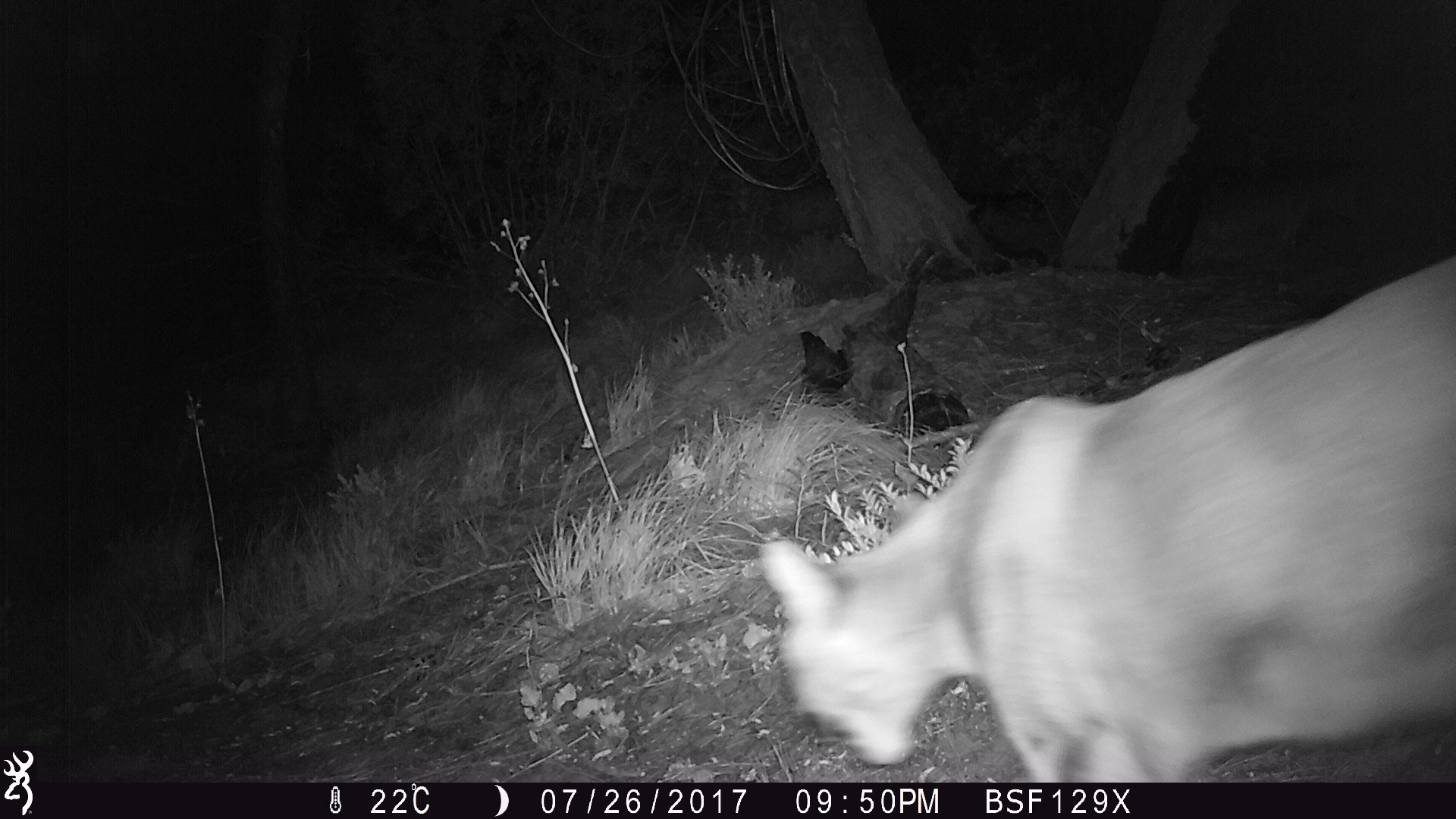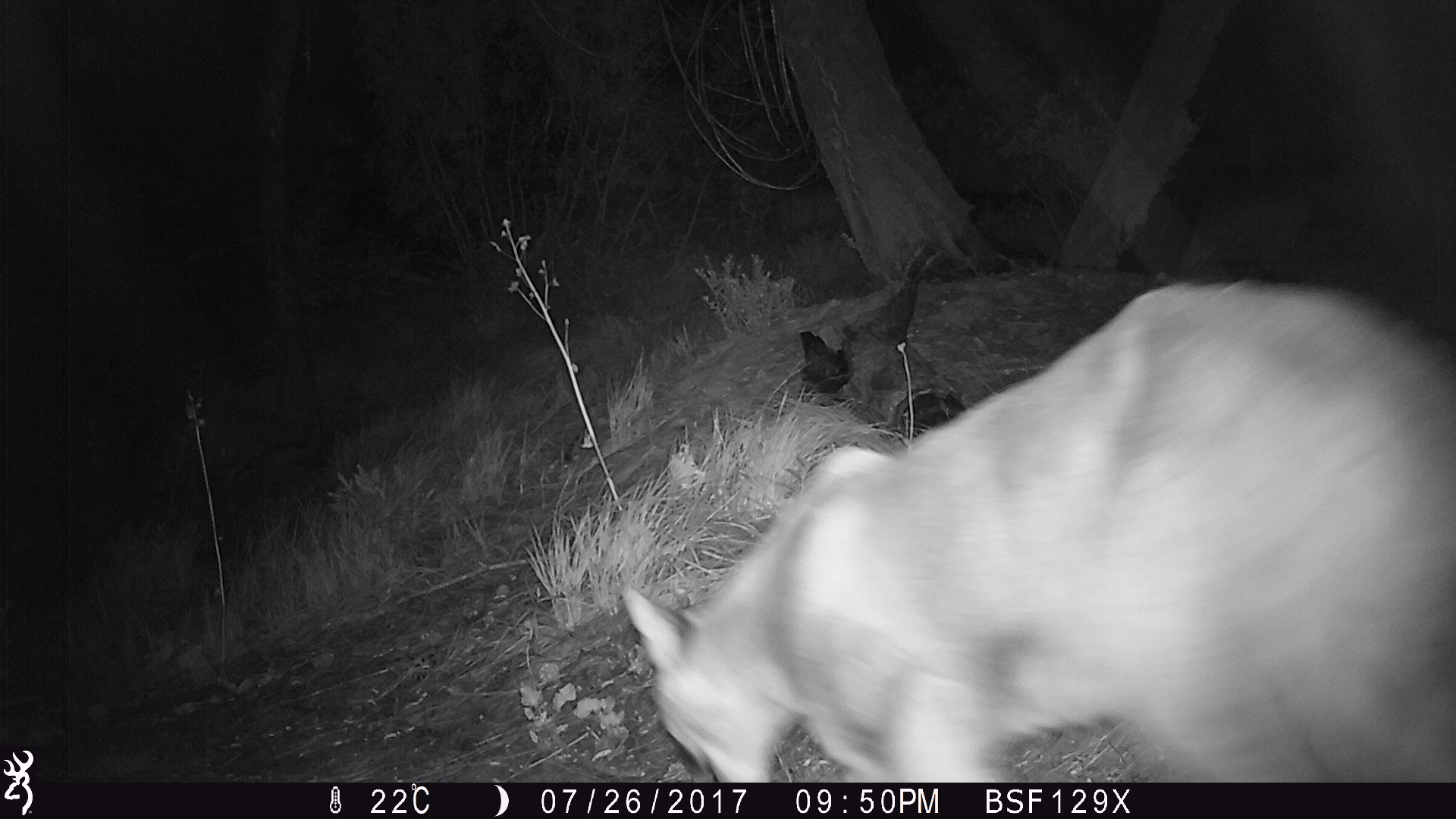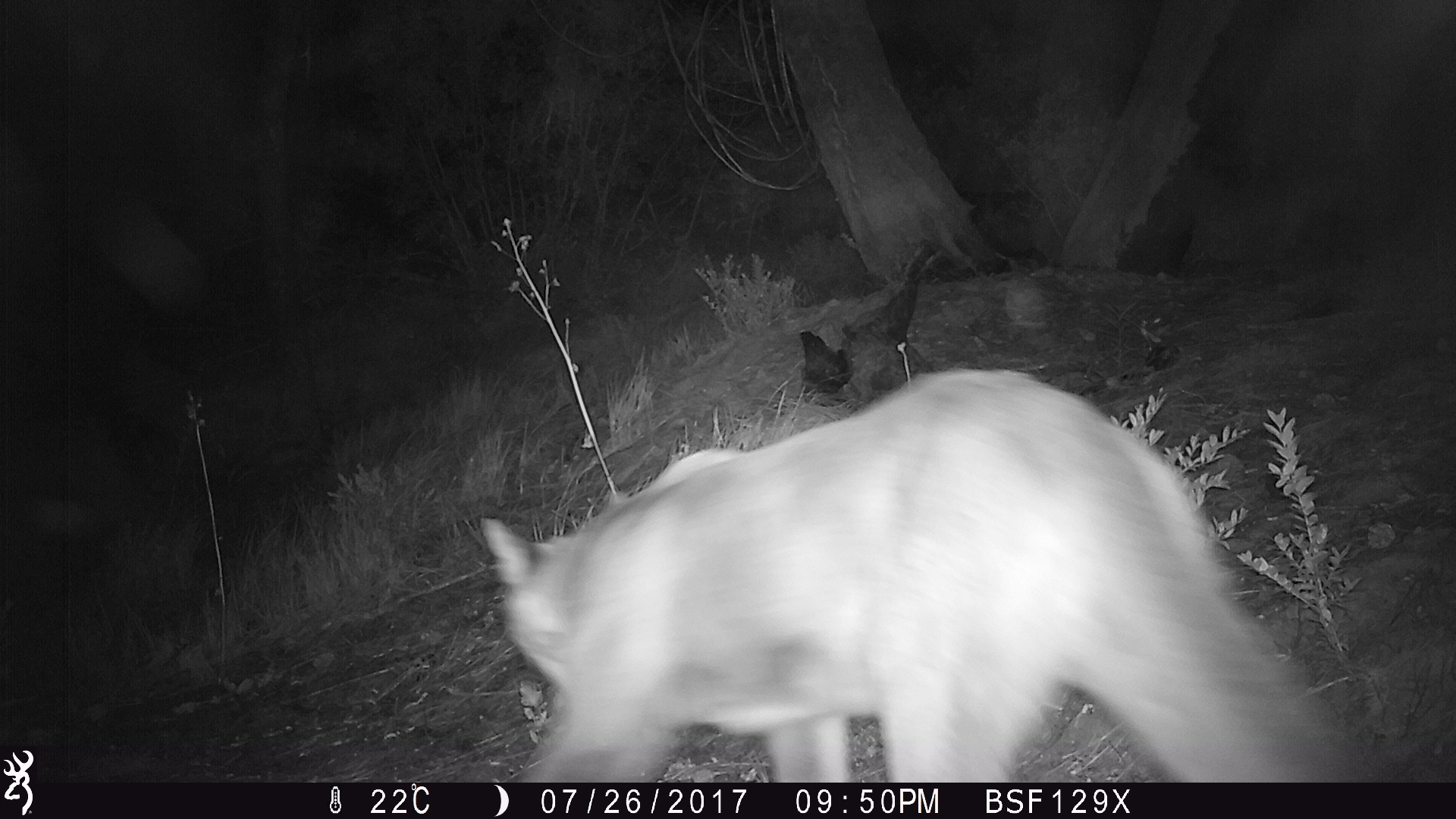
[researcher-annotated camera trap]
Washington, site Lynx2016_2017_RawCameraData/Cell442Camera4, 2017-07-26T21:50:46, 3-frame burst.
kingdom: Animalia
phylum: Chordata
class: Mammalia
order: Carnivora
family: Felidae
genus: Puma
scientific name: Puma concolor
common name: mountain lion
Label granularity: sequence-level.